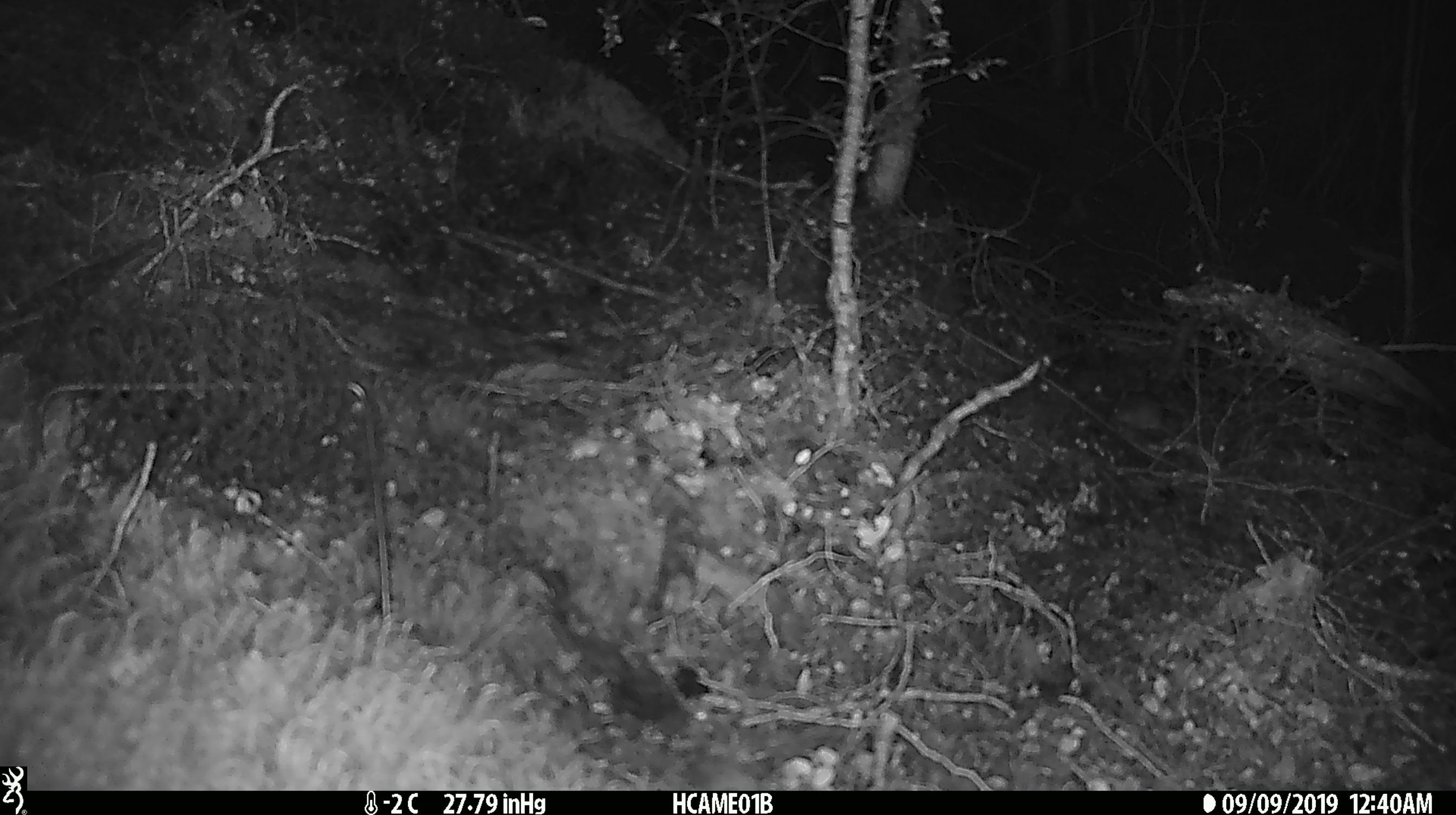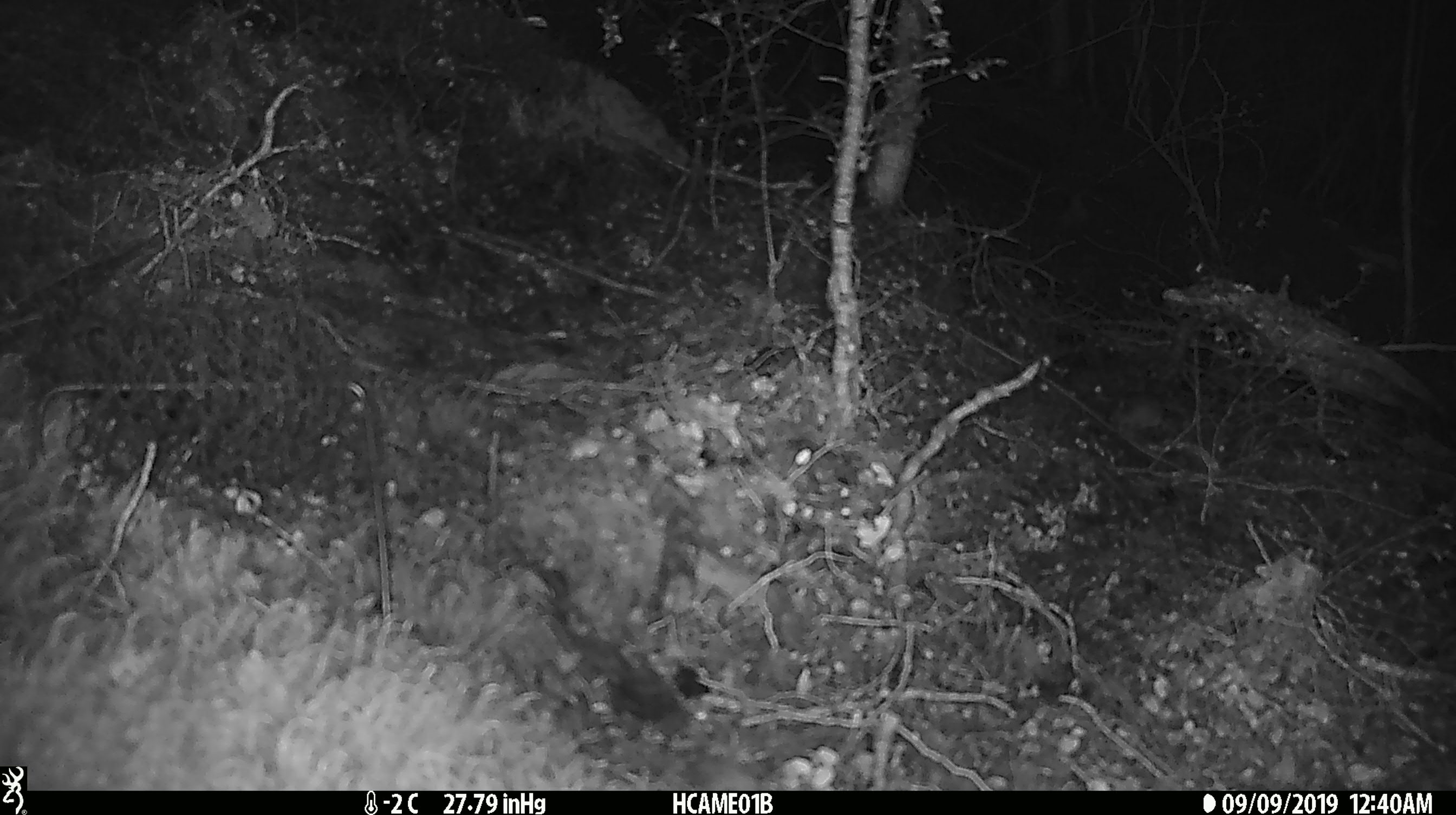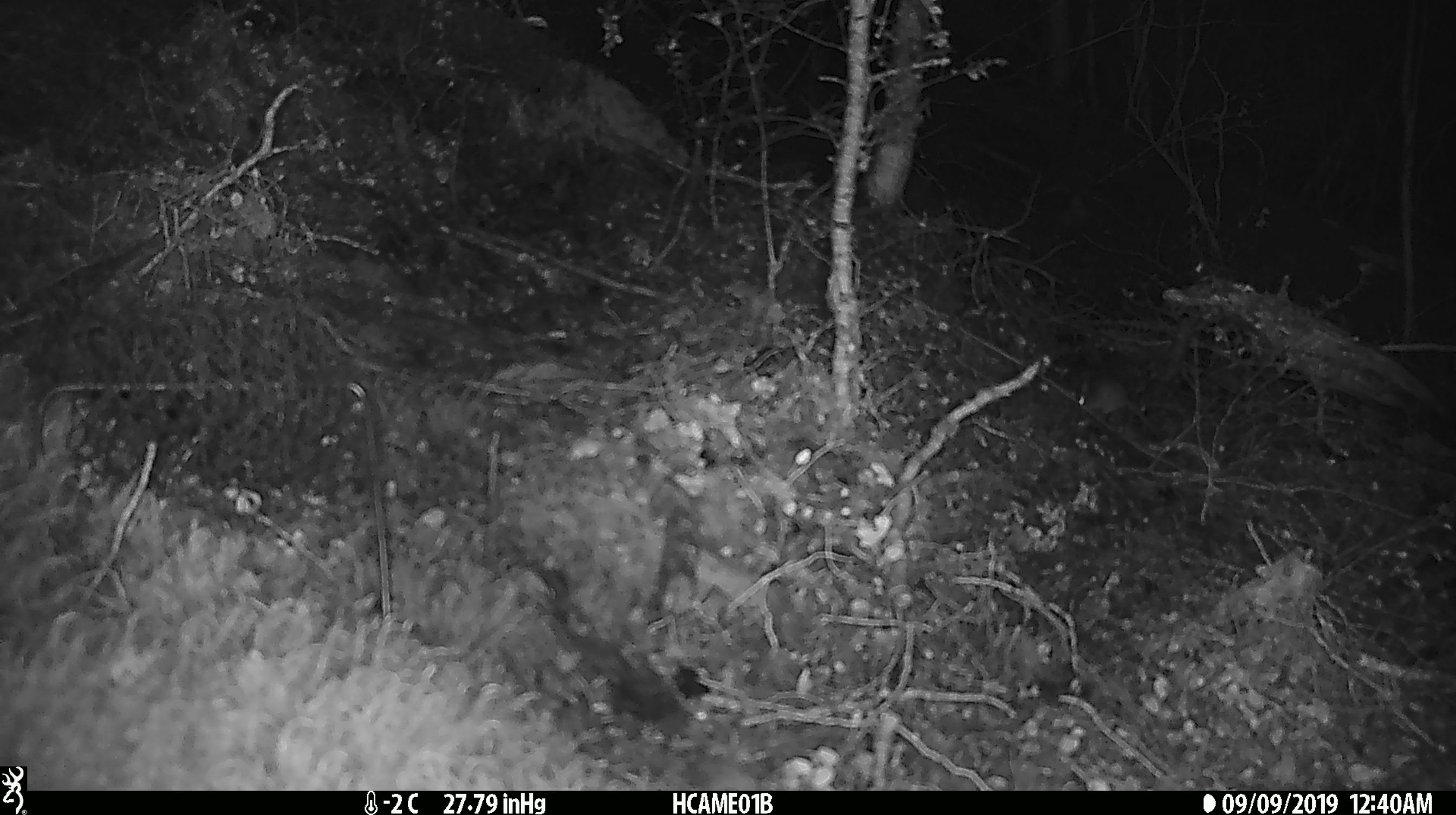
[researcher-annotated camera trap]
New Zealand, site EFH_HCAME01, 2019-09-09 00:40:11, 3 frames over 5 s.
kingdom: Animalia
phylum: Chordata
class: Mammalia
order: Rodentia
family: Muridae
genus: Mus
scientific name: Mus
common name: mouse